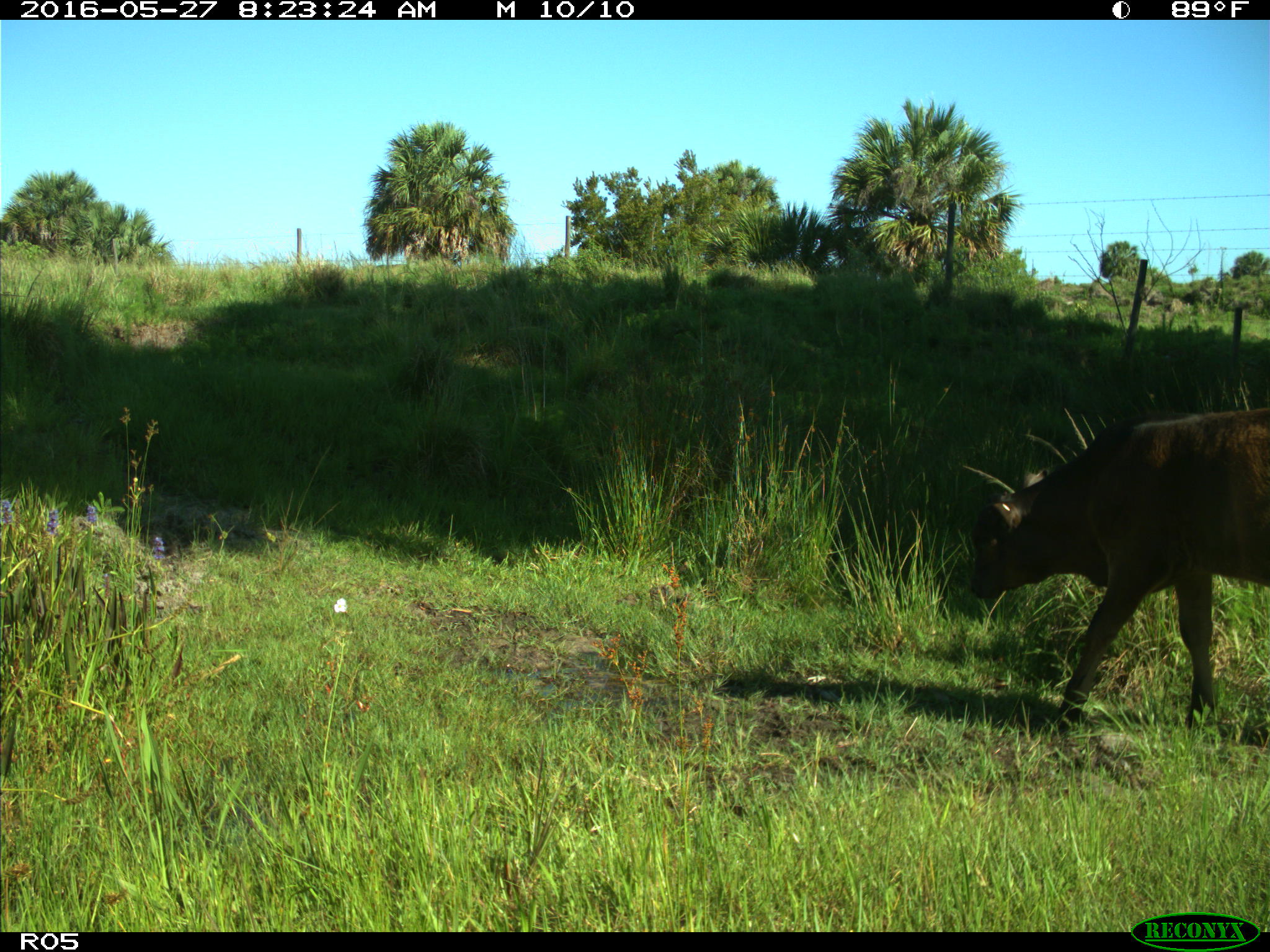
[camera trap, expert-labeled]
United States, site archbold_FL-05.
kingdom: Animalia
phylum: Chordata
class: Mammalia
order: Artiodactyla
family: Bovidae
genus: Bos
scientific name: Bos taurus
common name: domestic cow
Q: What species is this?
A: Bos taurus (domestic cow).